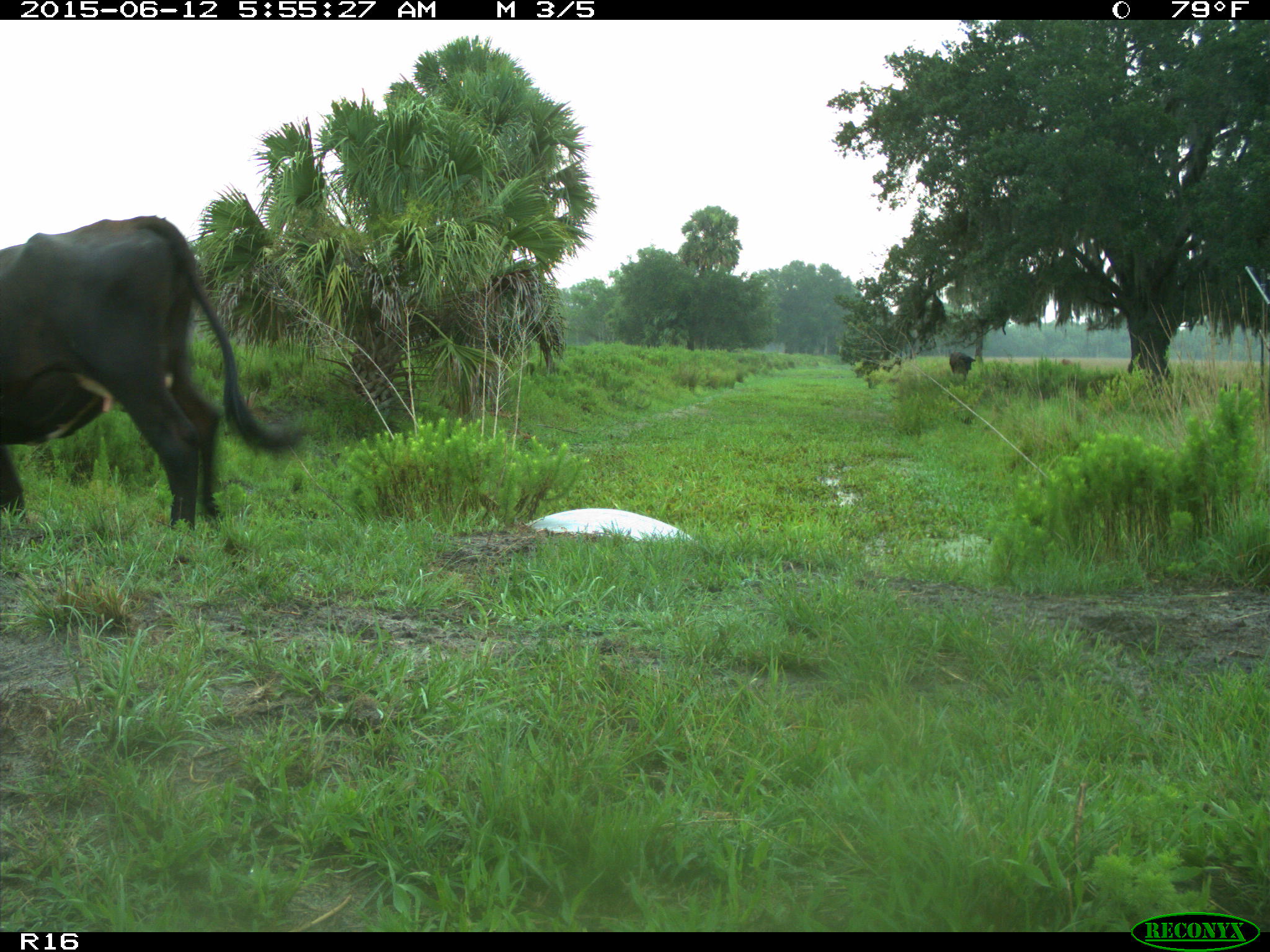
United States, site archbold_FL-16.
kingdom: Animalia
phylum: Chordata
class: Mammalia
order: Artiodactyla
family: Bovidae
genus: Bos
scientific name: Bos taurus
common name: domestic cow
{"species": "Bos taurus (domestic cow)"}